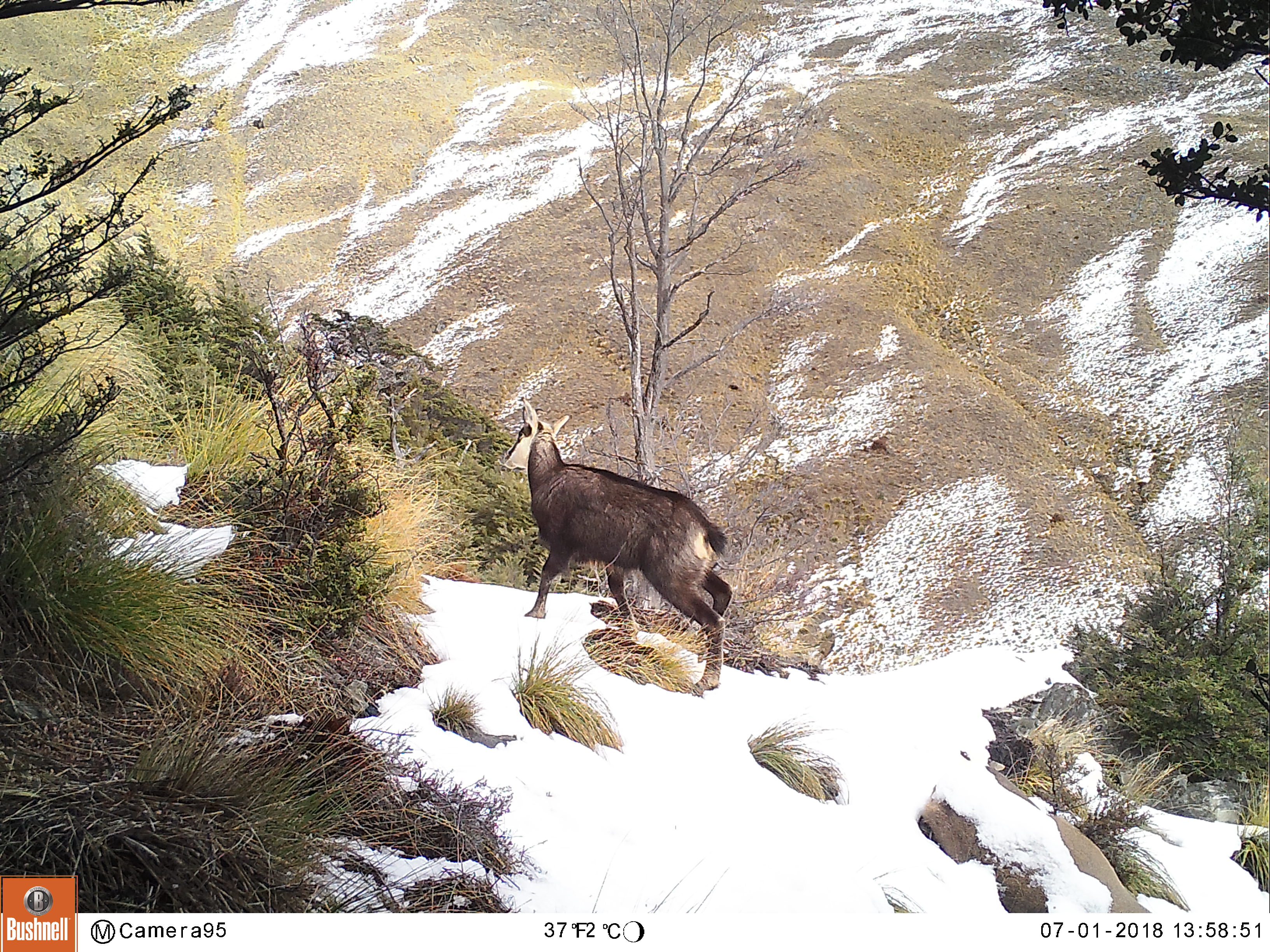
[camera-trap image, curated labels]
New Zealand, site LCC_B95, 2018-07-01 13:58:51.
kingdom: Animalia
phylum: Chordata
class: Mammalia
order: Artiodactyla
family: Bovidae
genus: Rupicapra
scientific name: Rupicapra rupicapra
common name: alpine chamois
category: chamois